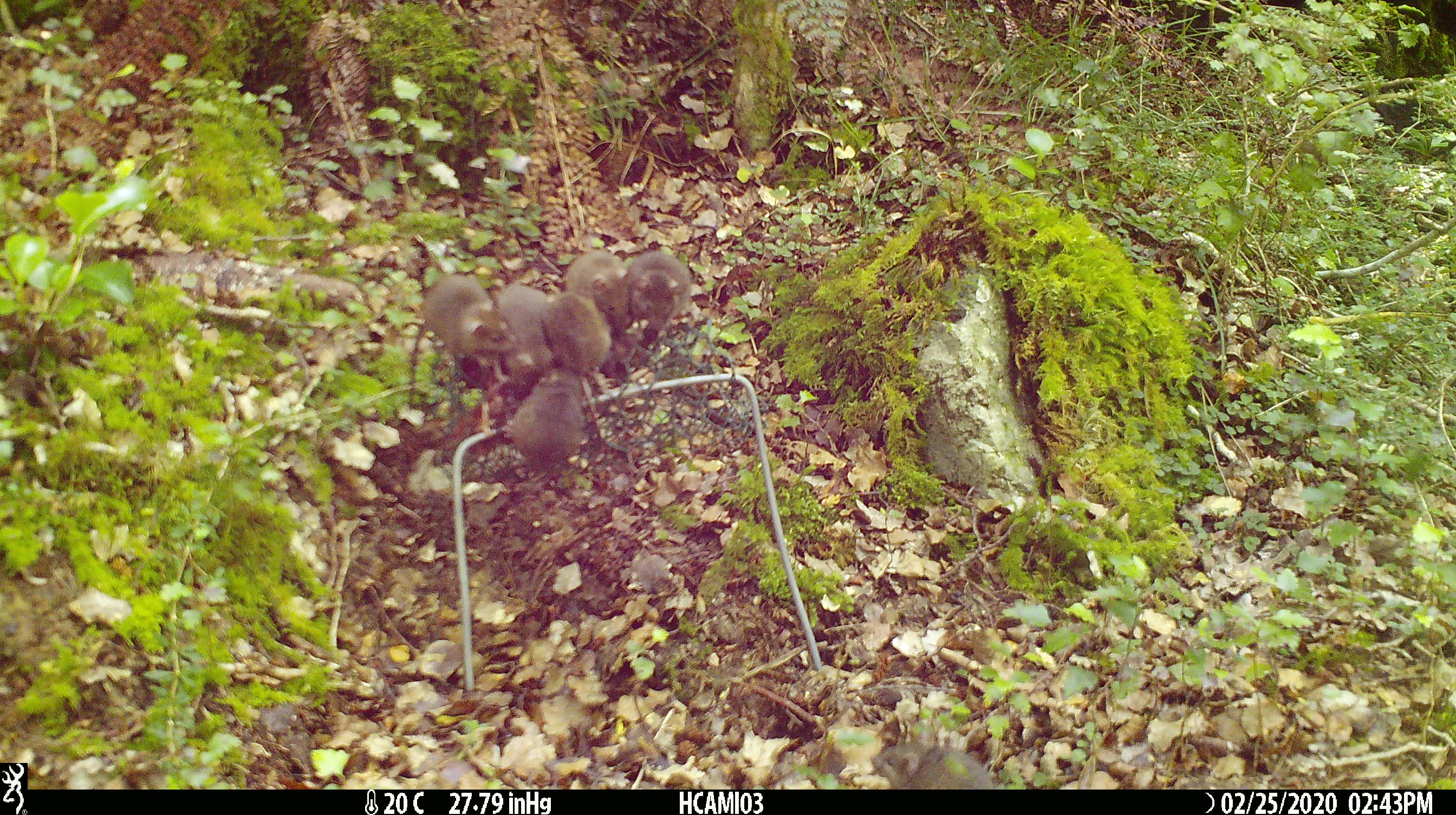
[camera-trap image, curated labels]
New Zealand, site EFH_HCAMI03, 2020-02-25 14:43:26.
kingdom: Animalia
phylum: Chordata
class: Mammalia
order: Rodentia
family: Muridae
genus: Mus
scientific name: Mus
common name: mouse